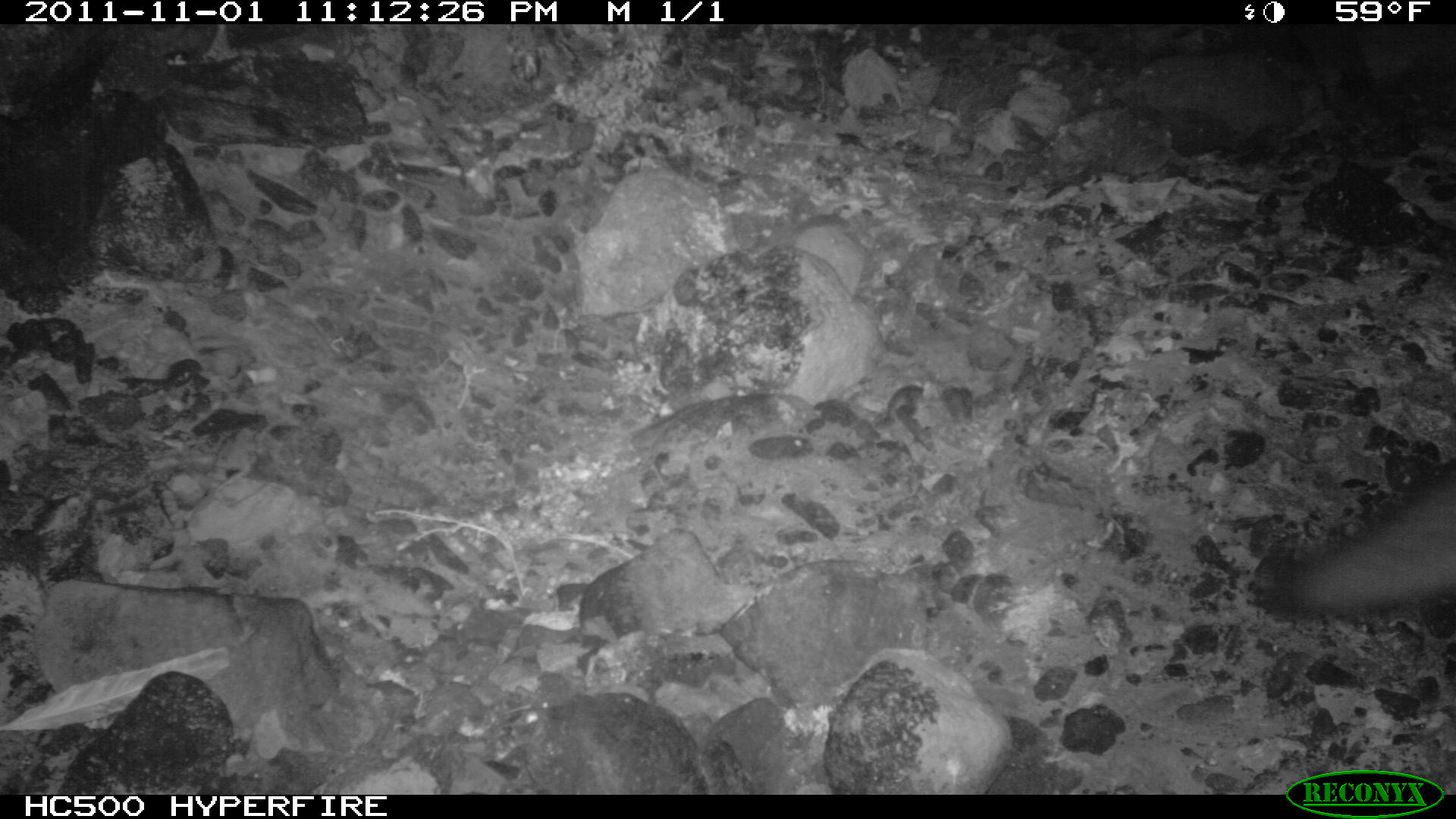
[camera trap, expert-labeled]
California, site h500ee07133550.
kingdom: Animalia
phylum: Chordata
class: Mammalia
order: Carnivora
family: Canidae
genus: Urocyon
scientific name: Urocyon littoralis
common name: island fox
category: fox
Fox (island fox) (Urocyon littoralis).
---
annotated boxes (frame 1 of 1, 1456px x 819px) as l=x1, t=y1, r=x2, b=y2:
fox: l=1282, t=463, r=1455, b=616